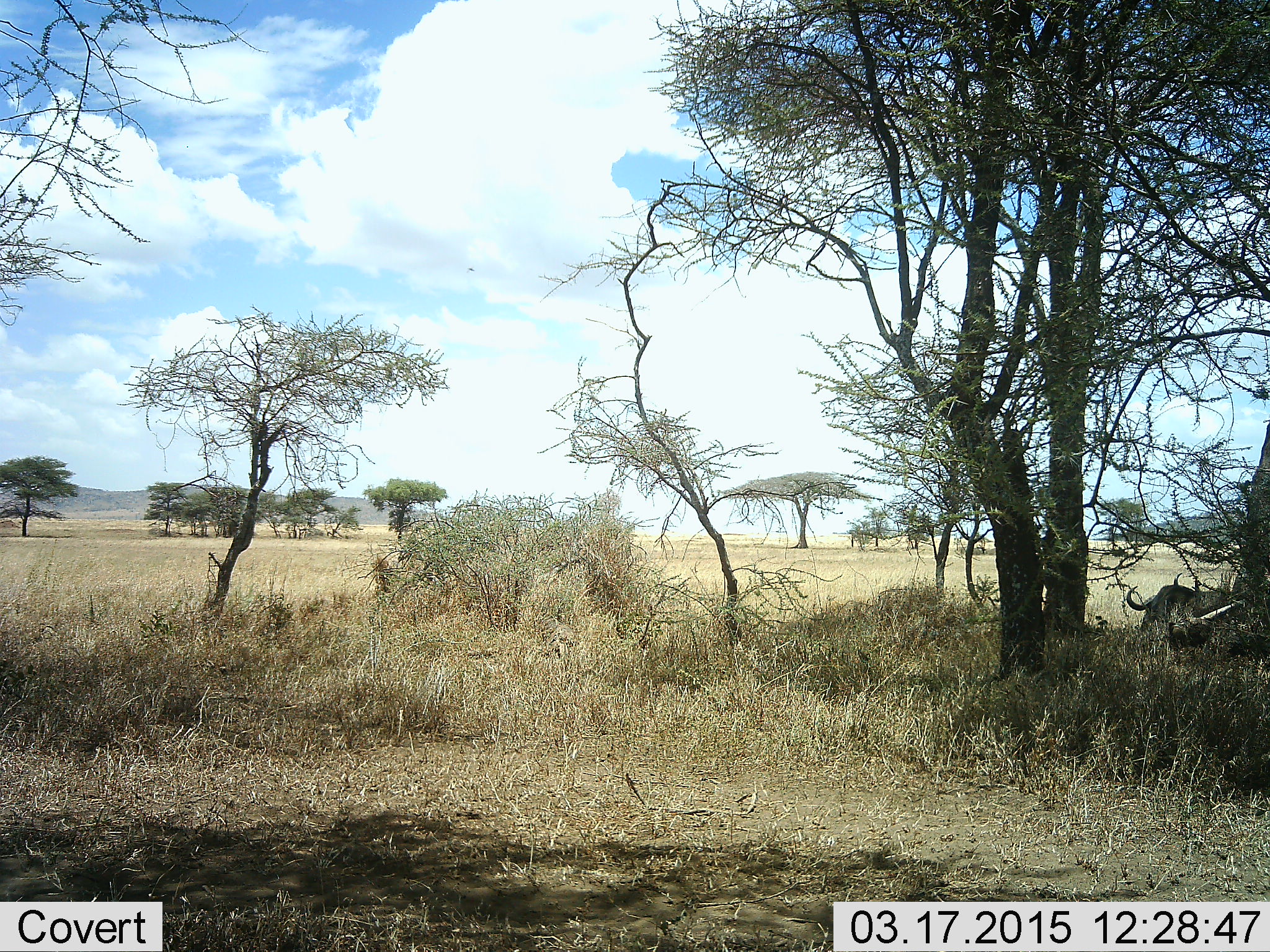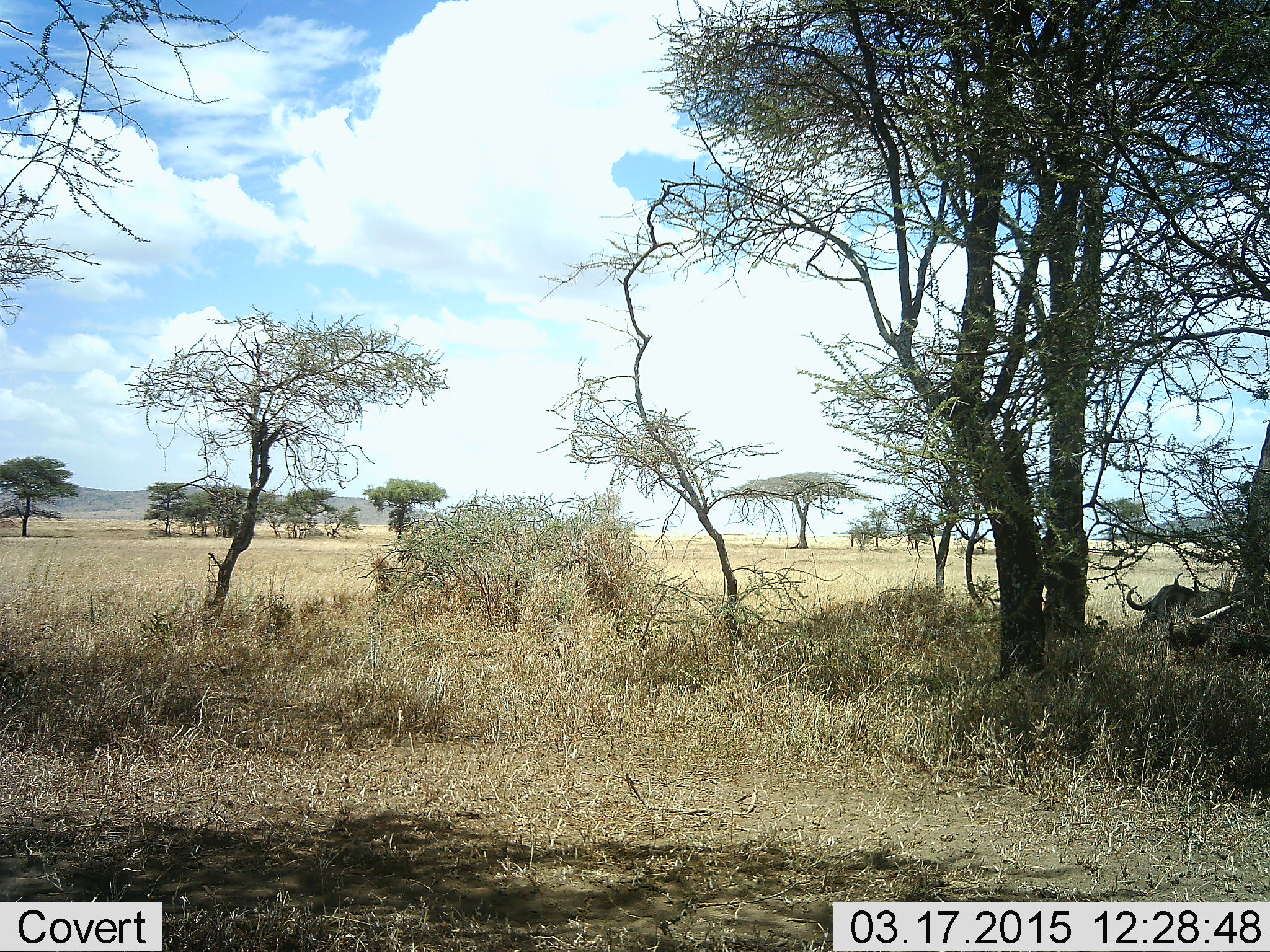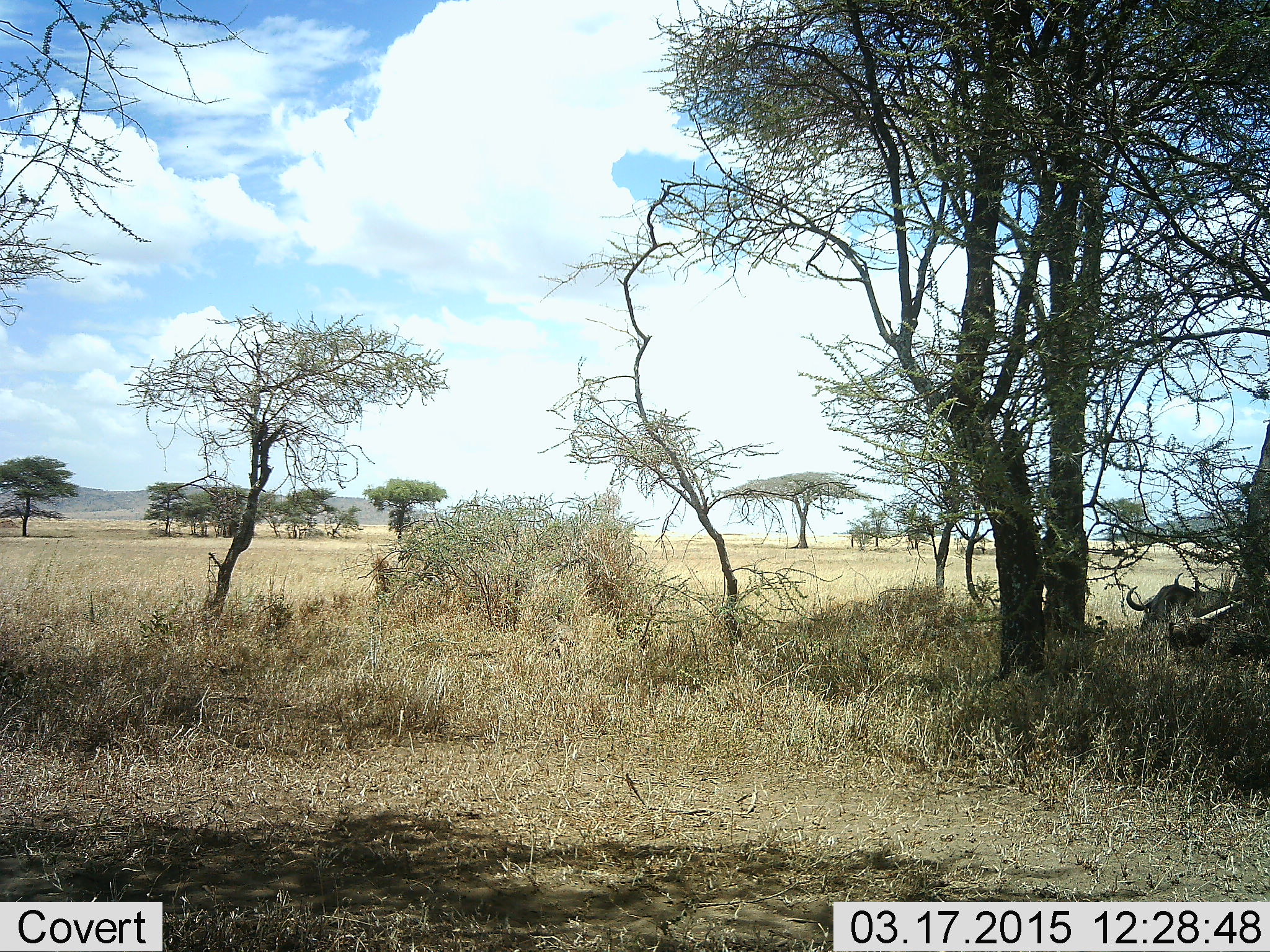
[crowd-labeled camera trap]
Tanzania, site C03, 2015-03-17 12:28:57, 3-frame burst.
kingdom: Animalia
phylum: Chordata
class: Mammalia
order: Artiodactyla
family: Bovidae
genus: Connochaetes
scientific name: Connochaetes taurinus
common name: blue wildebeest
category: wildebeest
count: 1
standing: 20%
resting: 90%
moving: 0%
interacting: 0%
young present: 0%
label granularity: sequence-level